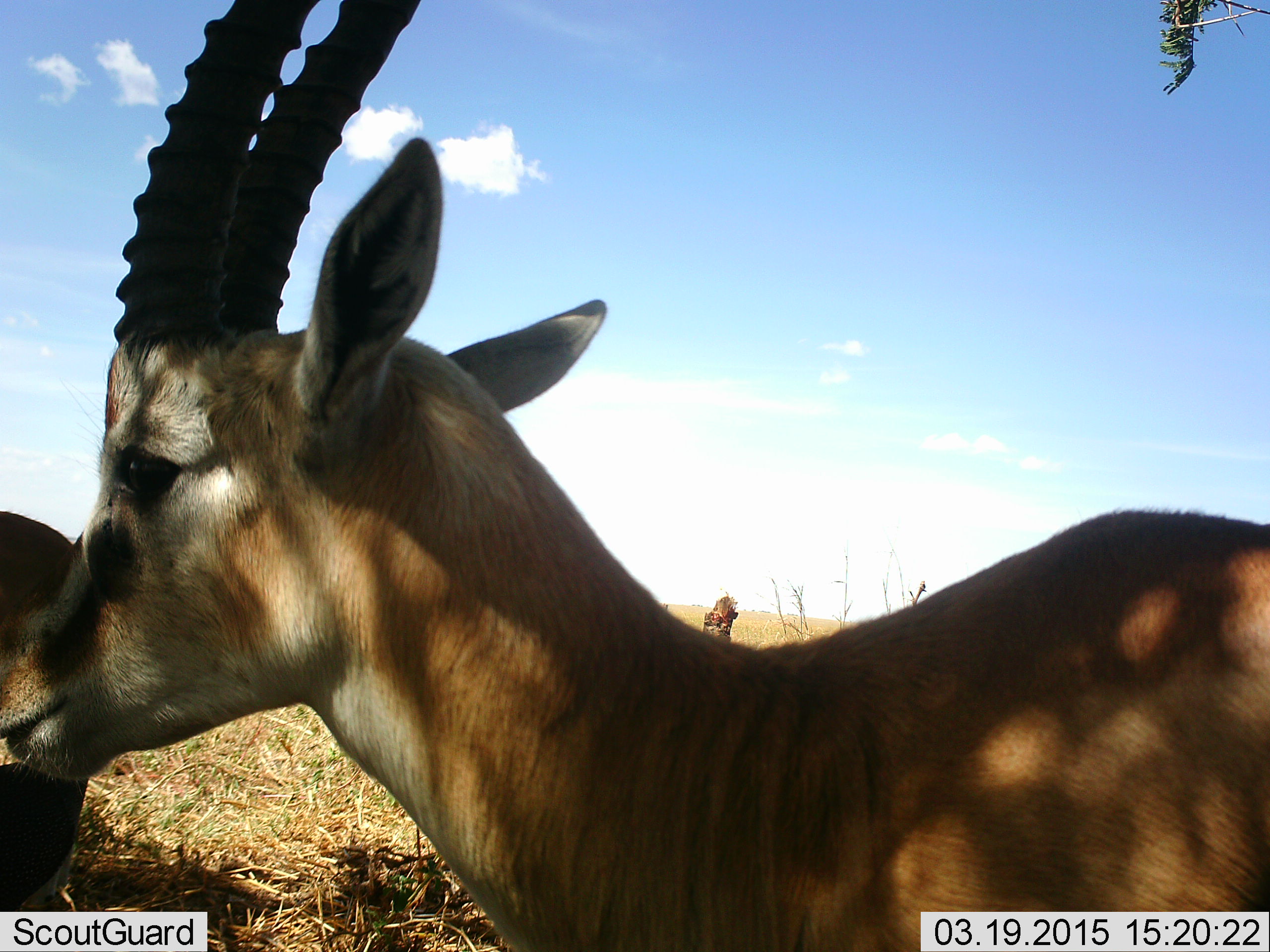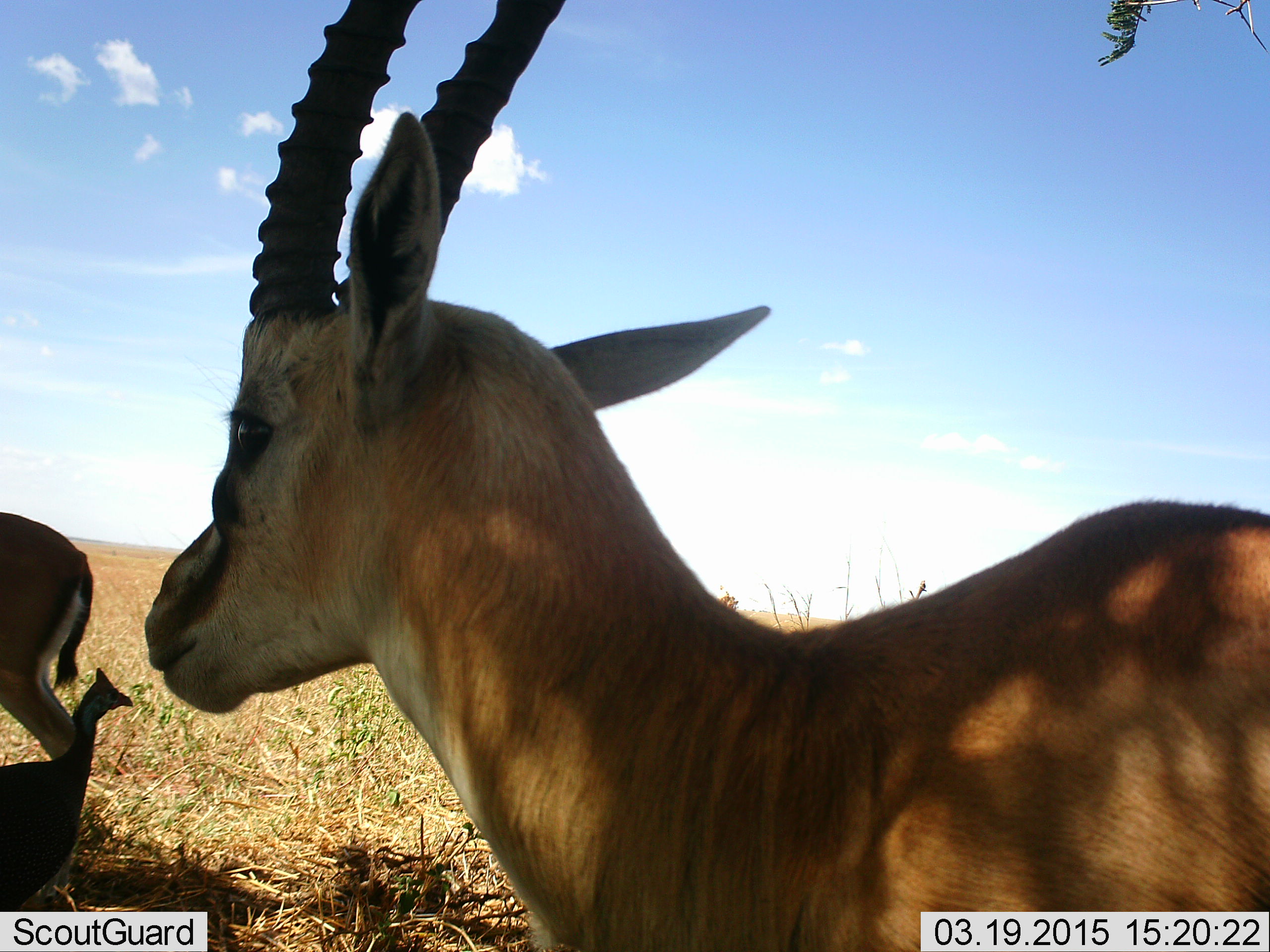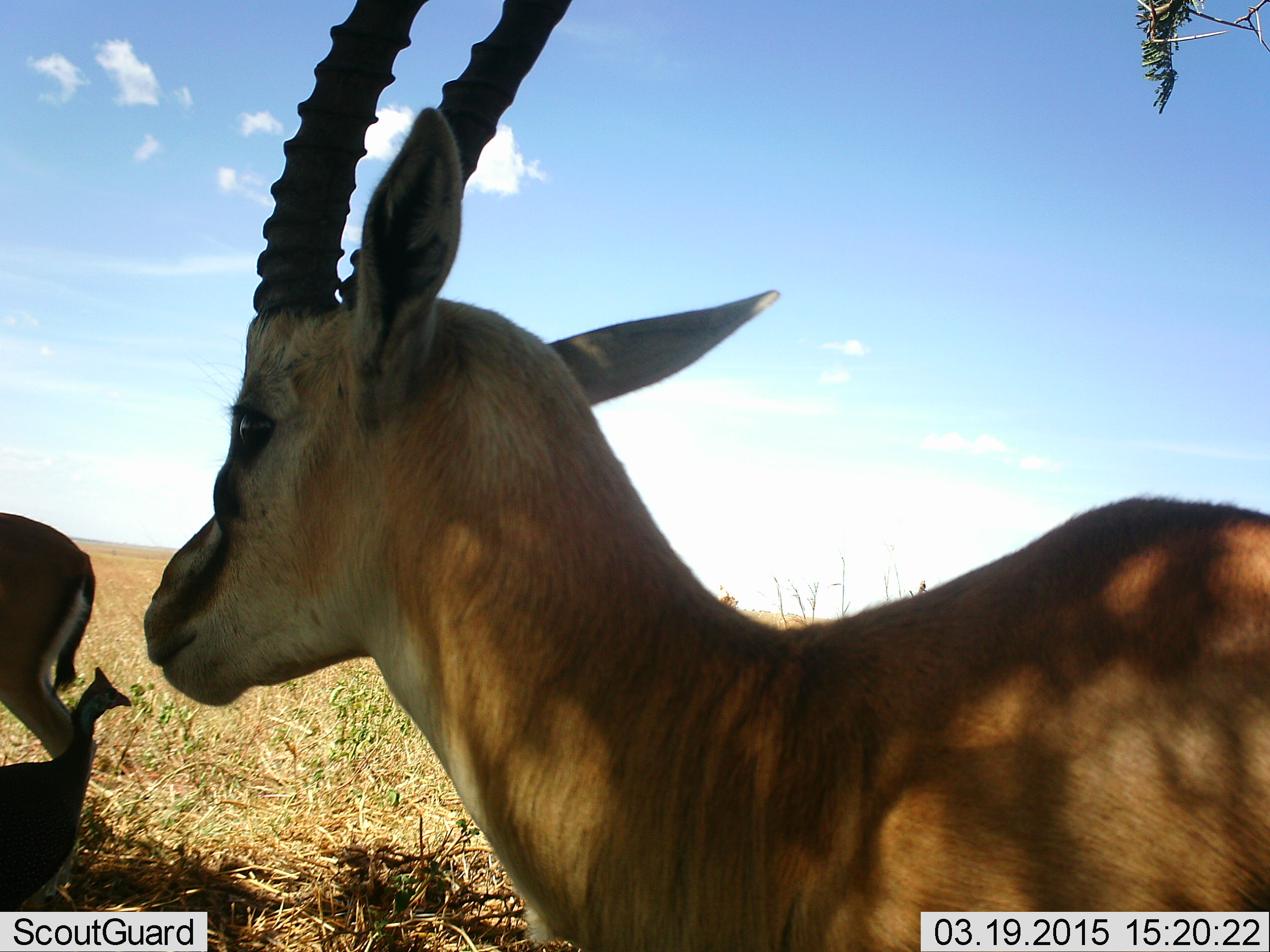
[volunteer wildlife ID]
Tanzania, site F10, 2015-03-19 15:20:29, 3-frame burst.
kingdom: Animalia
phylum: Chordata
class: Mammalia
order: Artiodactyla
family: Bovidae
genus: Eudorcas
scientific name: Eudorcas thomsonii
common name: thomson's gazelle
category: gazellethomsons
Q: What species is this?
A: Gazellethomsons (thomson's gazelle) (Eudorcas thomsonii).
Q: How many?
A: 2.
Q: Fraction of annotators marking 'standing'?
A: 100%.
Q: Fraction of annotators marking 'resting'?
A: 9%.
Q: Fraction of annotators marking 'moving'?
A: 0%.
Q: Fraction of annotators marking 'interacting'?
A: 9%.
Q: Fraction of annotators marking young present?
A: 0%.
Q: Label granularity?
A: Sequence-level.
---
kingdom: Animalia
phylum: Chordata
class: Aves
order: Galliformes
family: Numididae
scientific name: Numididae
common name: guinea fowl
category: guineafowl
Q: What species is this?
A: Guineafowl (guinea fowl) (Numididae).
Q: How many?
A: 1.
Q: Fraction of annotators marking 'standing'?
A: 92%.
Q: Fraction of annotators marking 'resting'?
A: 0%.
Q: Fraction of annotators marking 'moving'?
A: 8%.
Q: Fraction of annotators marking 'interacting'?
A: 0%.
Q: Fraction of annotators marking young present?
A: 0%.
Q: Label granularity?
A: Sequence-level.